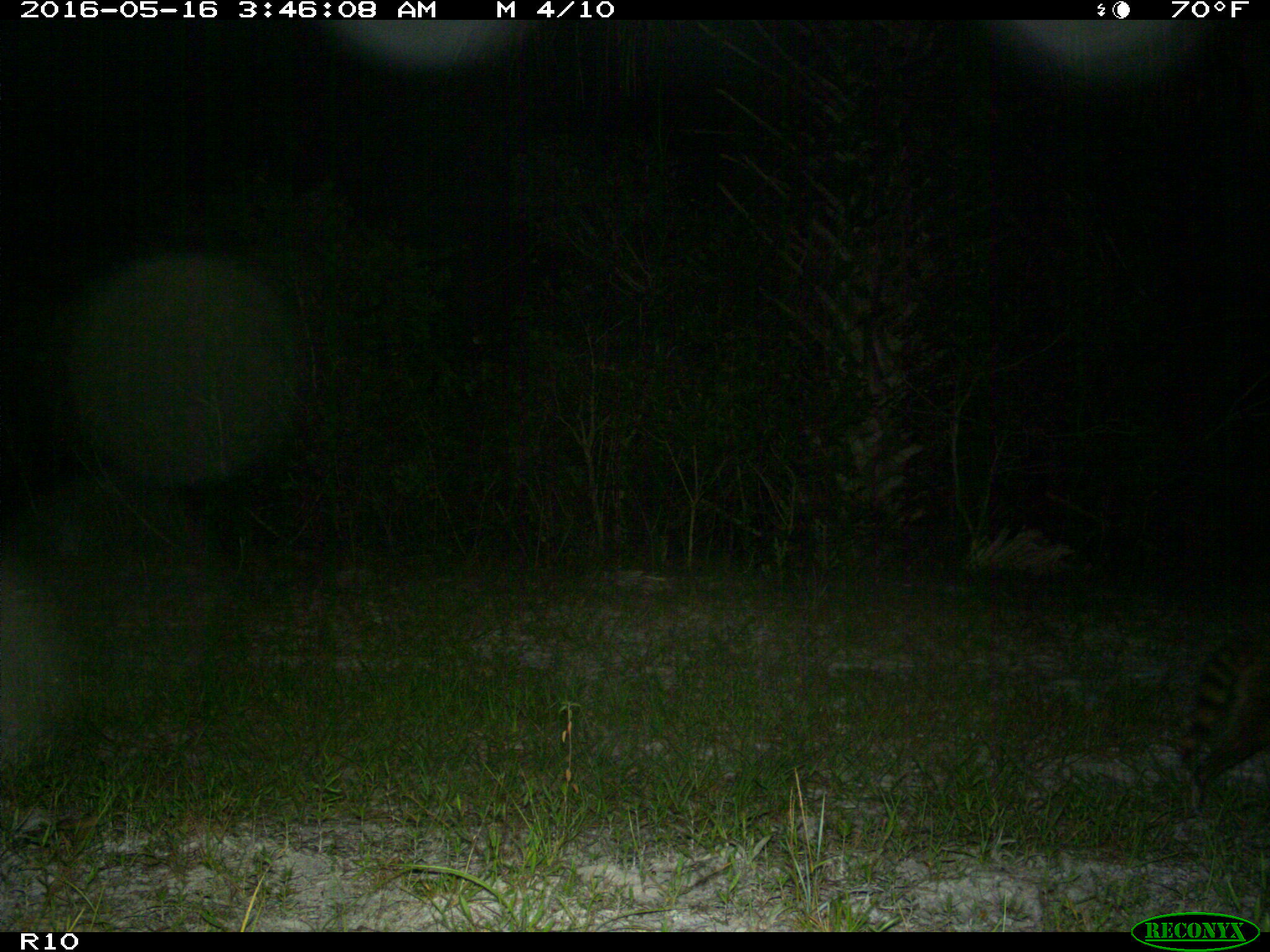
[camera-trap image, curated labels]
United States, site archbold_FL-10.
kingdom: Animalia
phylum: Chordata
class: Mammalia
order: Carnivora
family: Procyonidae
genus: Procyon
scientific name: Procyon lotor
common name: common raccoon